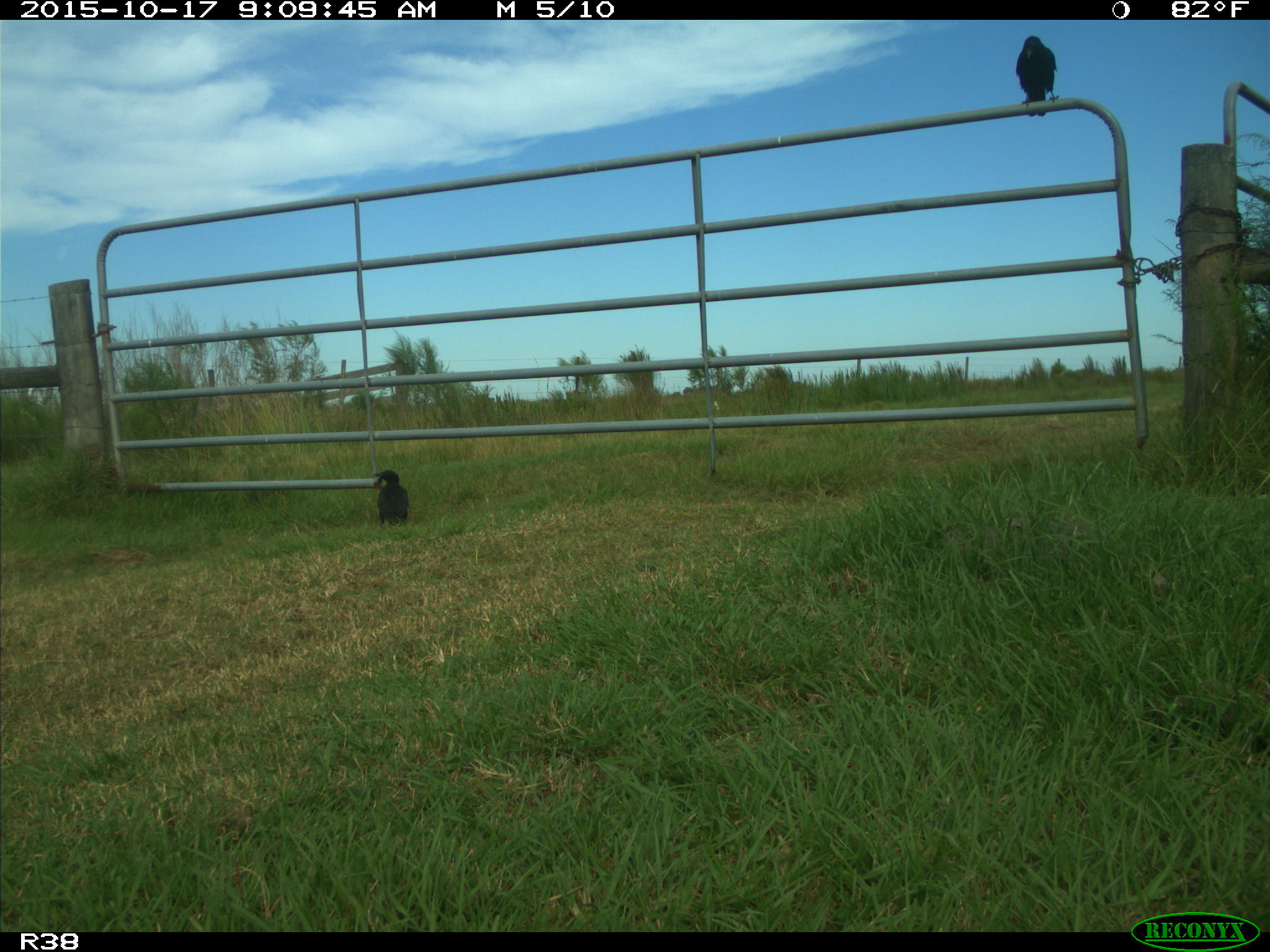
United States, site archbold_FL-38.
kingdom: Animalia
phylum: Chordata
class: Aves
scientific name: Aves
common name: birds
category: unidentified bird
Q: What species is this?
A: Unidentified bird (birds) (Aves).